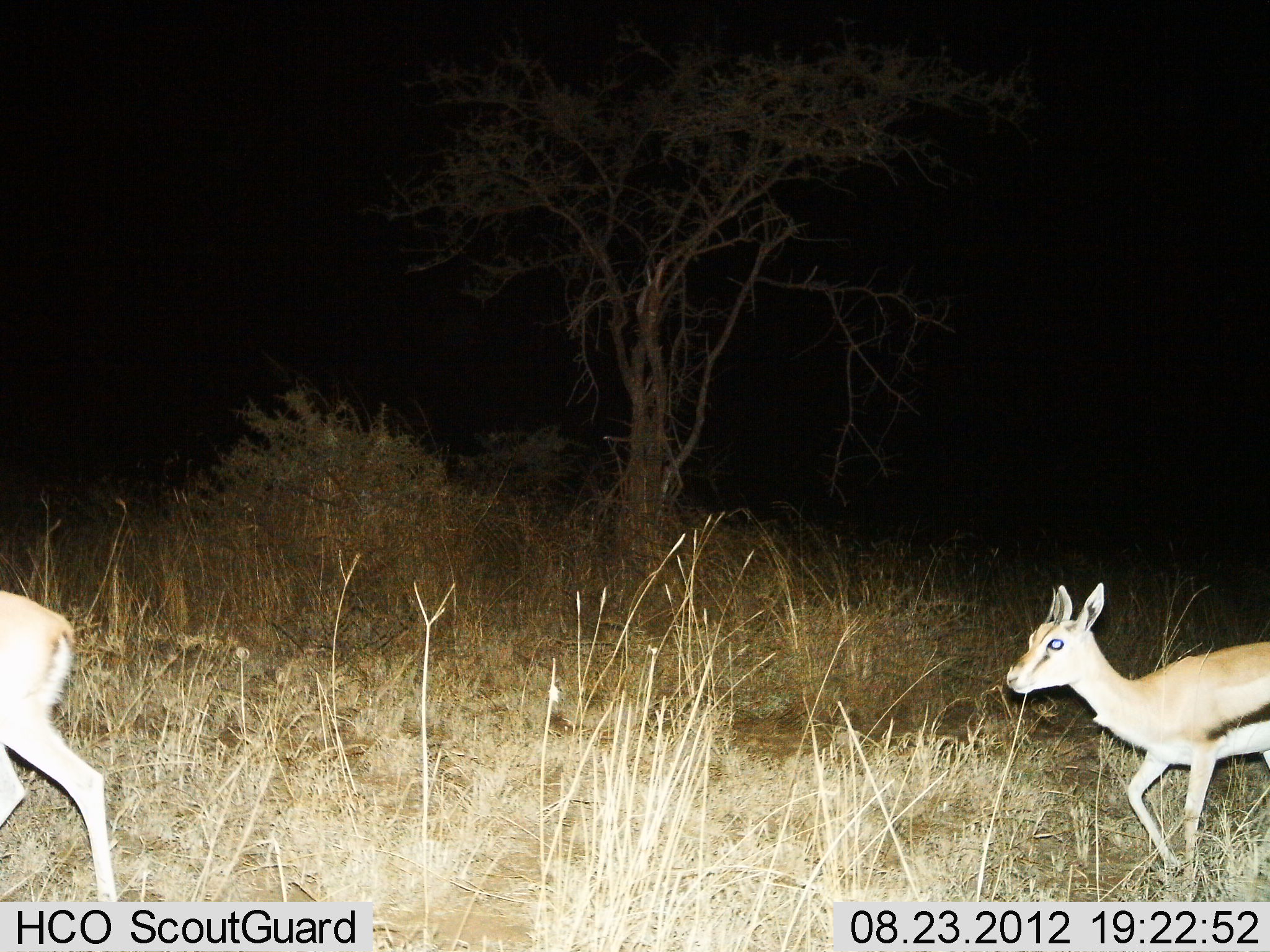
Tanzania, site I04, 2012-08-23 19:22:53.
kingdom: Animalia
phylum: Chordata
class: Mammalia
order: Artiodactyla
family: Bovidae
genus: Eudorcas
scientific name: Eudorcas thomsonii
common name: thomson's gazelle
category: gazellethomsons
Gazellethomsons (thomson's gazelle) (Eudorcas thomsonii), count 2. Behavior (volunteer vote fractions): standing 0%, resting 0%, moving 100%, interacting 0%. Young present (vote fraction): 50%. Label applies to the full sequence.